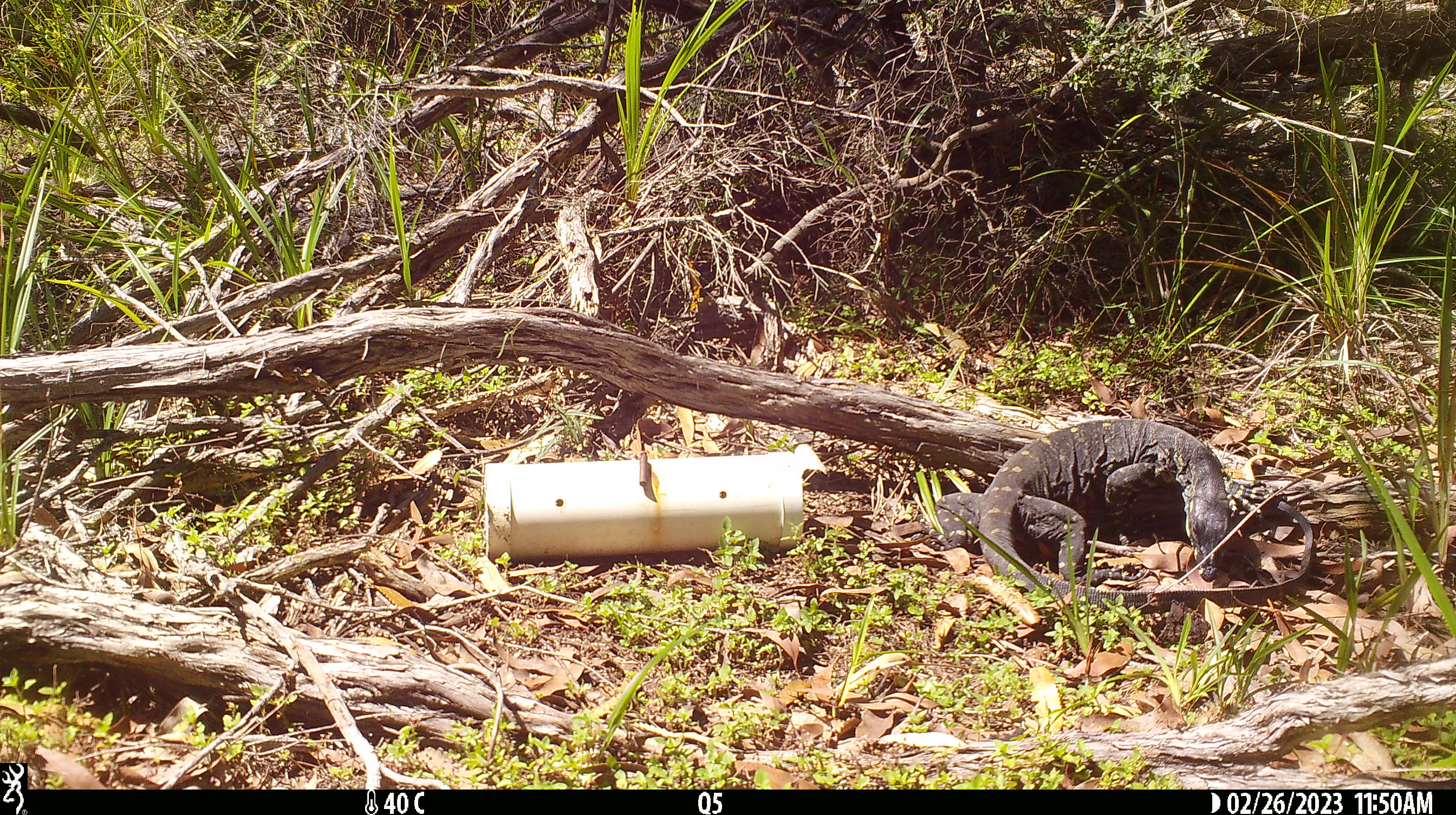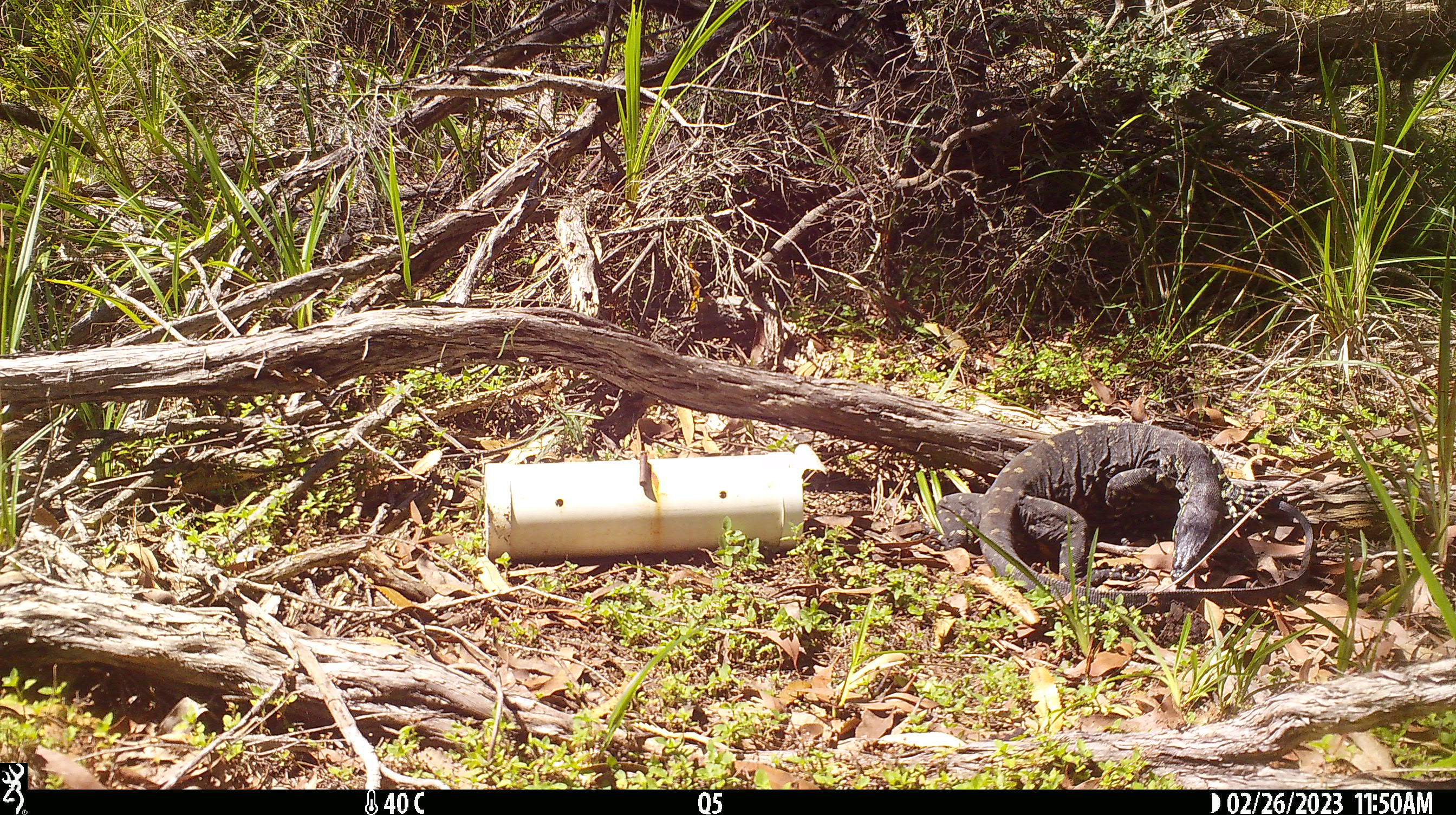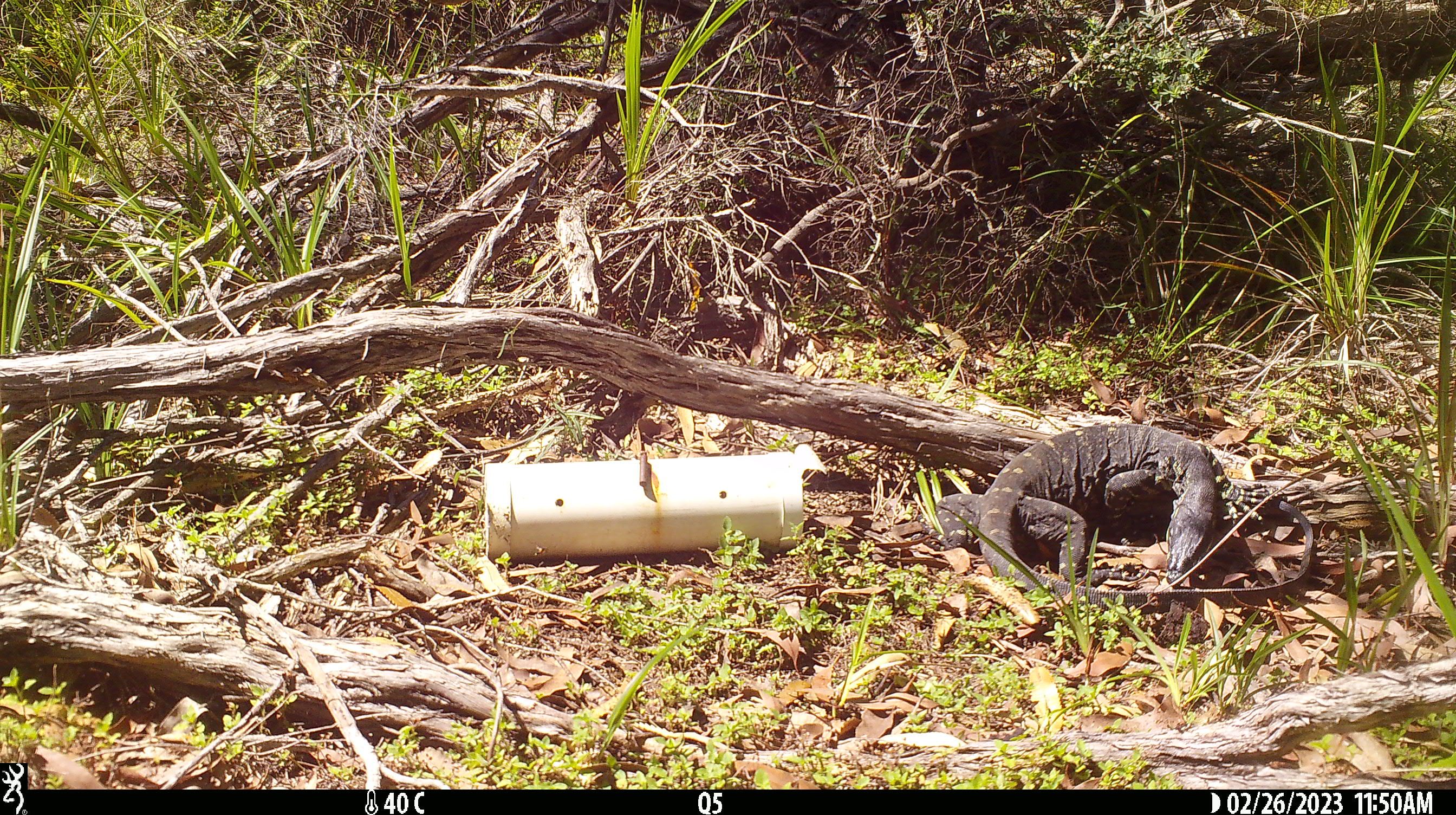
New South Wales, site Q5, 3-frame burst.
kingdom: Animalia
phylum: Chordata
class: Reptilia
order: Squamata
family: Varanidae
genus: Varanus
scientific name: Varanus varius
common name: lace monitor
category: goanna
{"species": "goanna (lace monitor) (Varanus varius)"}